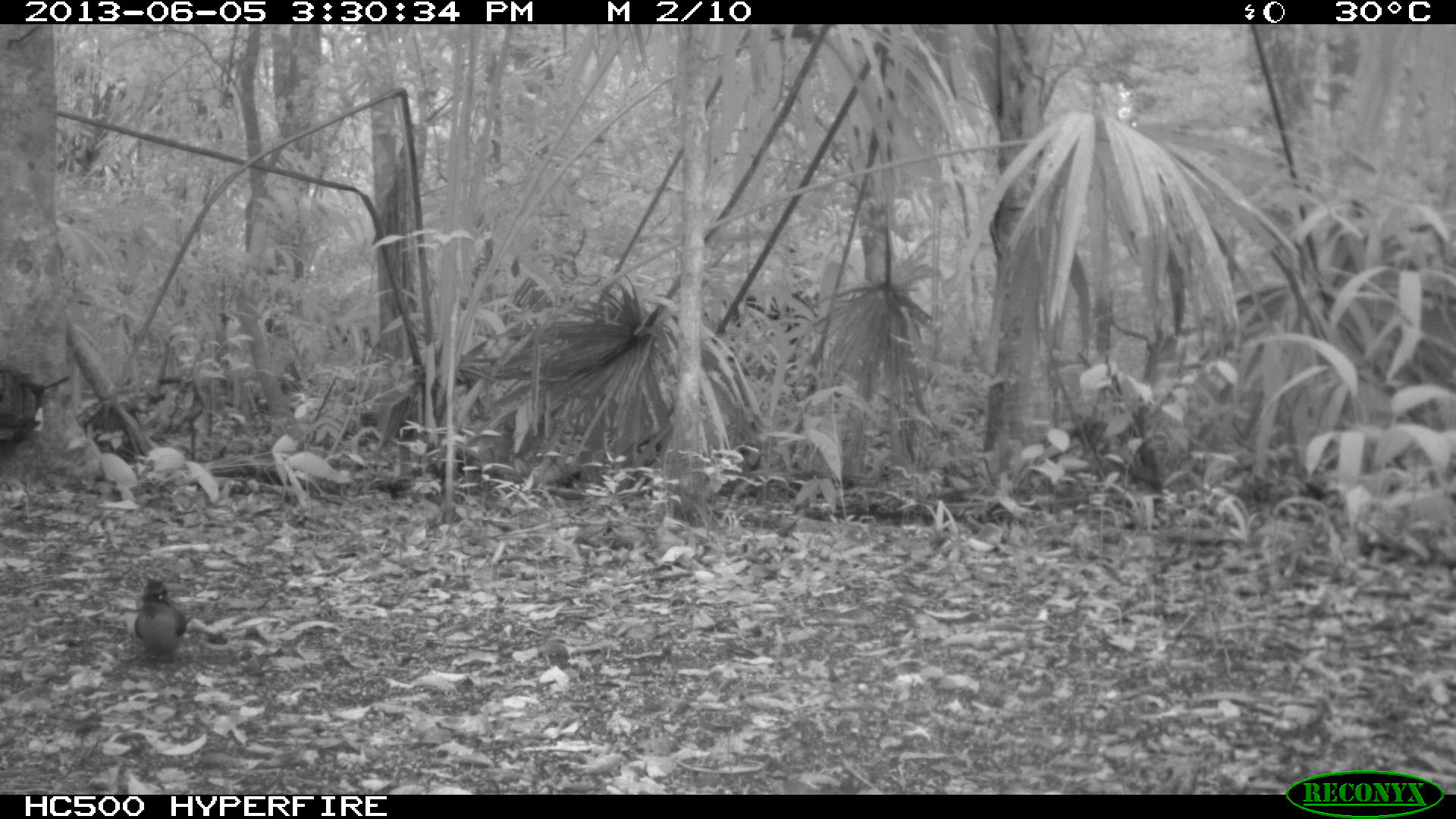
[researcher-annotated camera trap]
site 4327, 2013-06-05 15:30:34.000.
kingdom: Animalia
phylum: Chordata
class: Aves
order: Coraciiformes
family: Momotidae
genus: Momotus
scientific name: Momotus momota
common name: amazonian motmot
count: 1